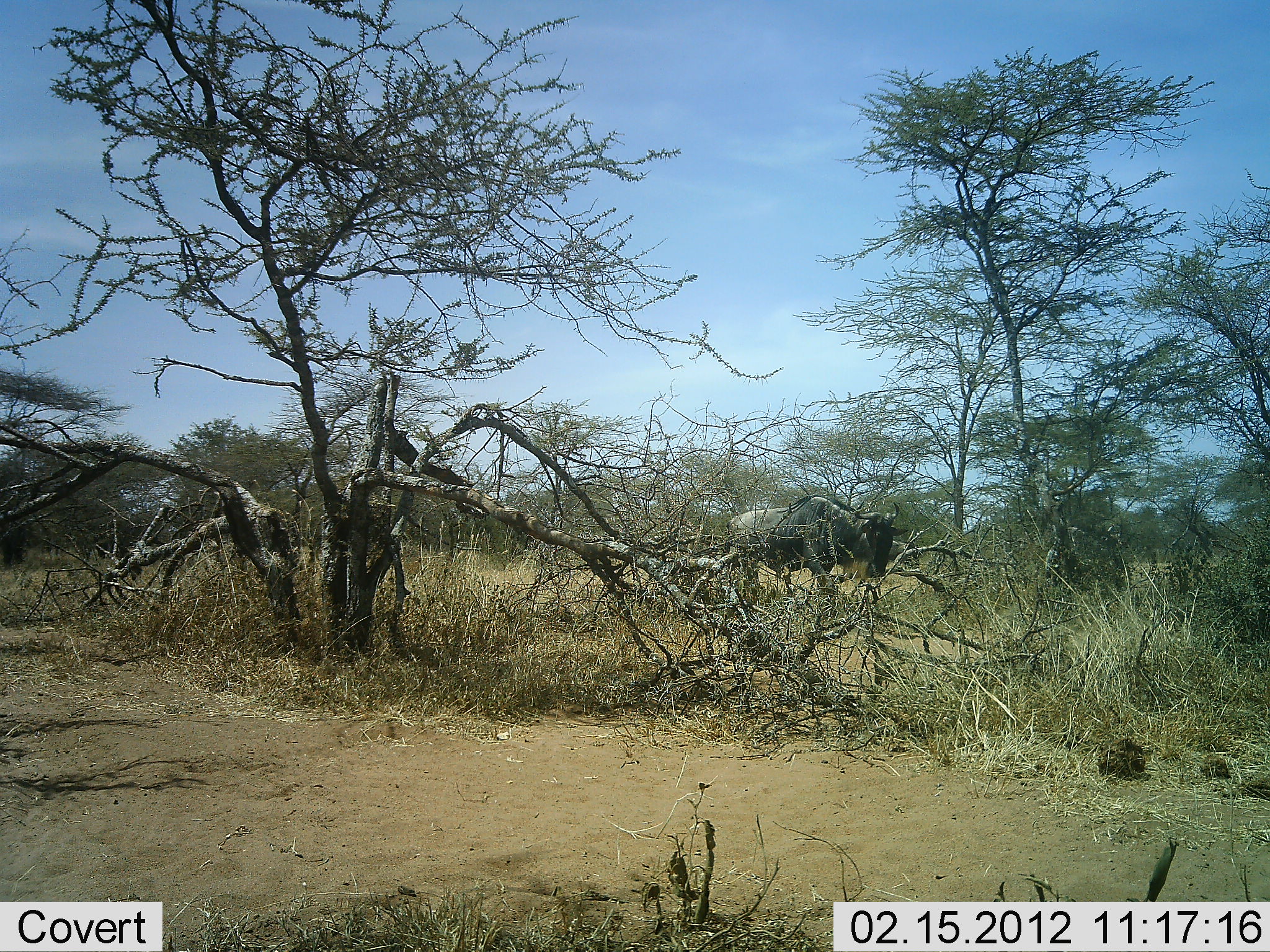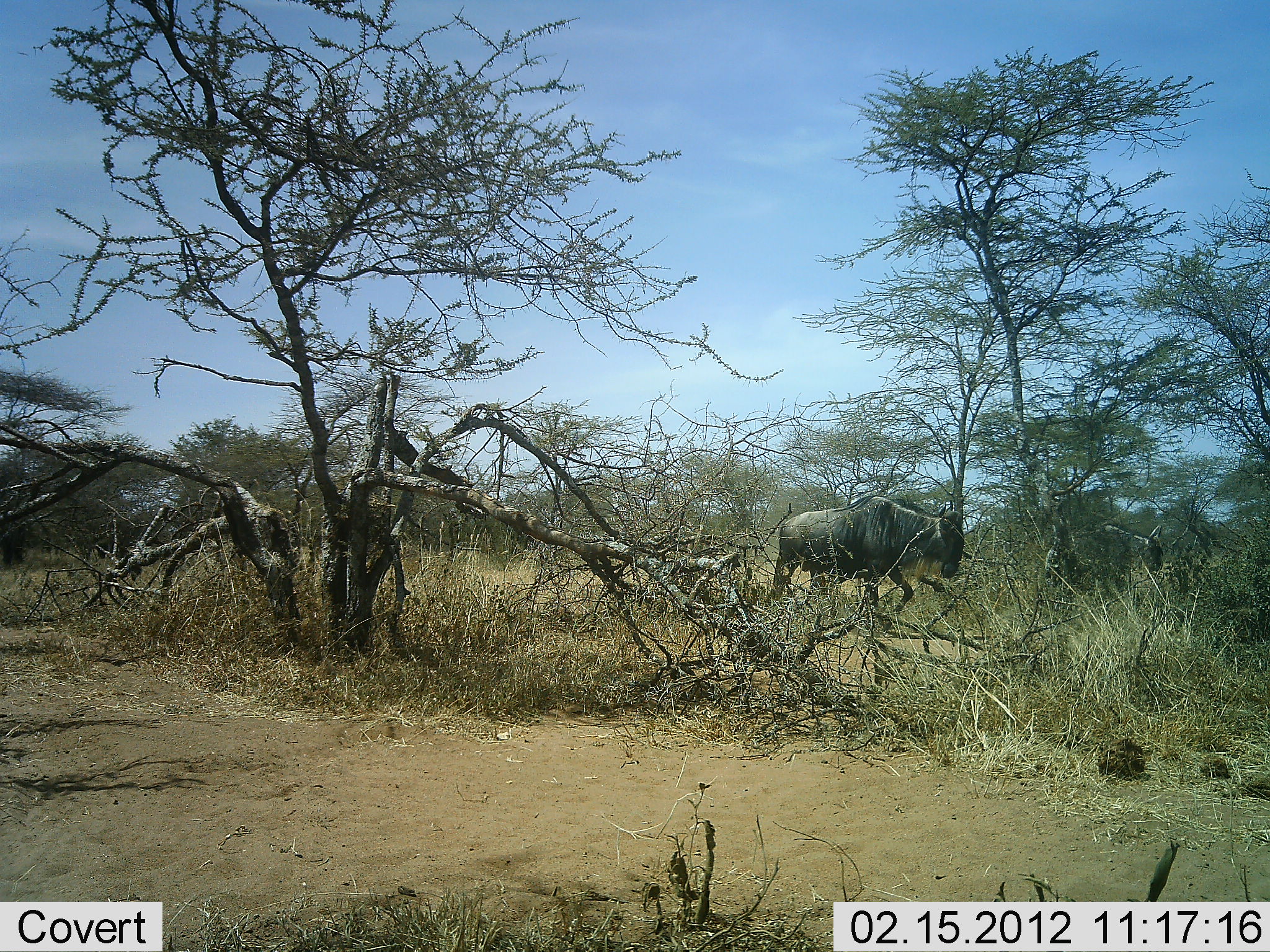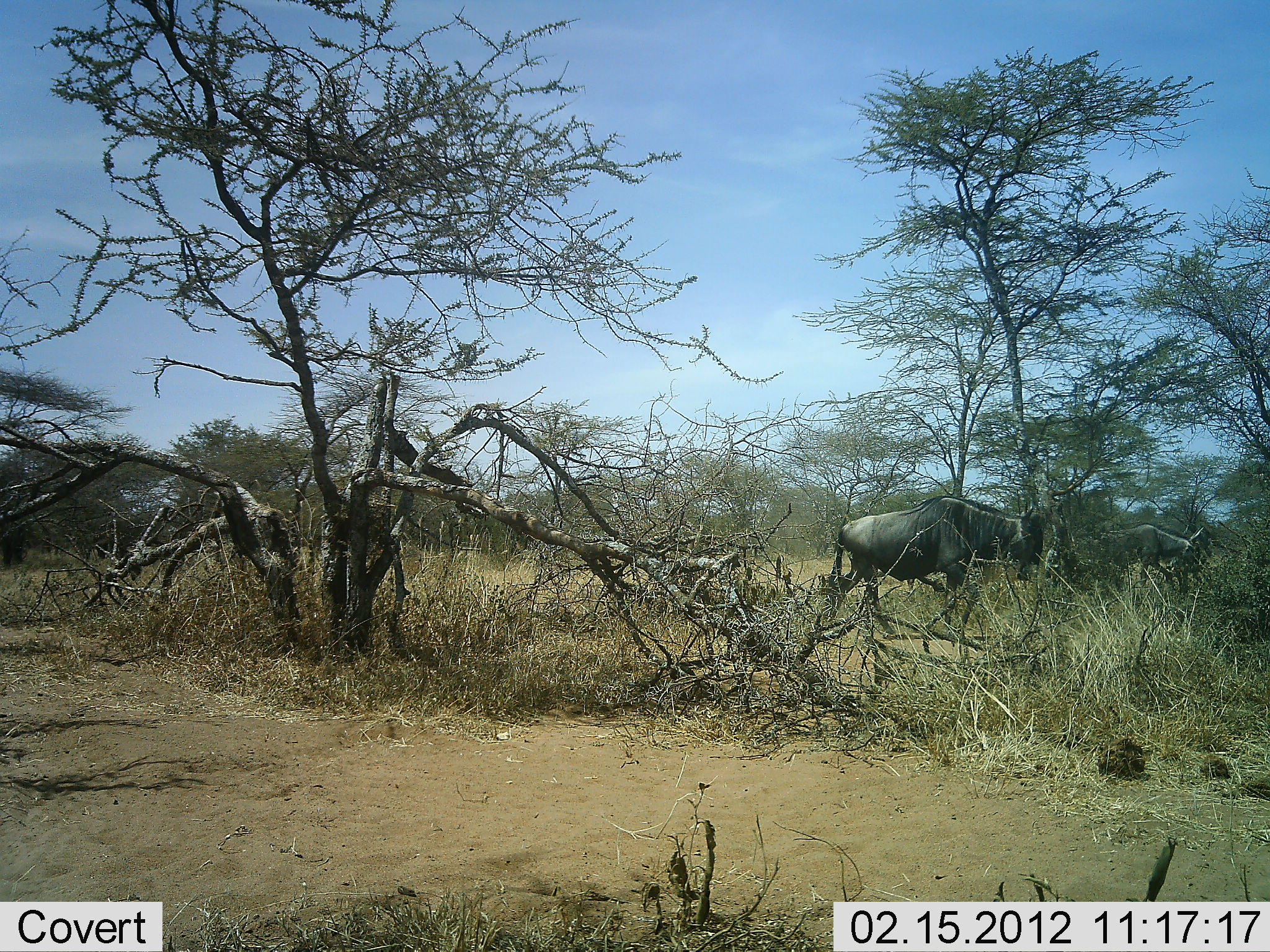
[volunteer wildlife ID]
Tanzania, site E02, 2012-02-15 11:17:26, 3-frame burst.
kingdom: Animalia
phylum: Chordata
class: Mammalia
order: Artiodactyla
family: Bovidae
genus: Connochaetes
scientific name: Connochaetes taurinus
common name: blue wildebeest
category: wildebeest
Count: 2.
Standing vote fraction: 5%.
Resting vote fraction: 0%.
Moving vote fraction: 95%.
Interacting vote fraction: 0%.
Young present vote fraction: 0%.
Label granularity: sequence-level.